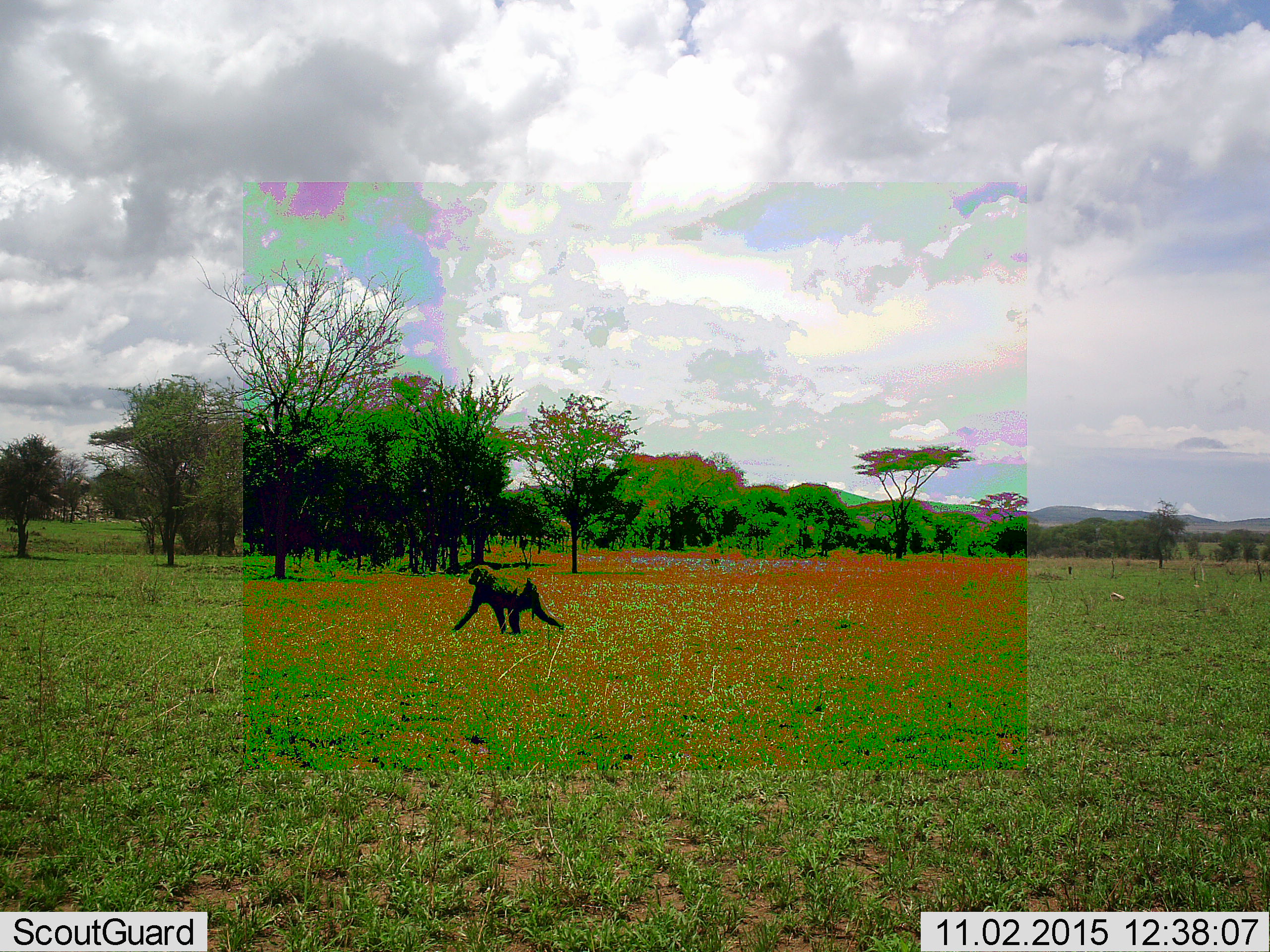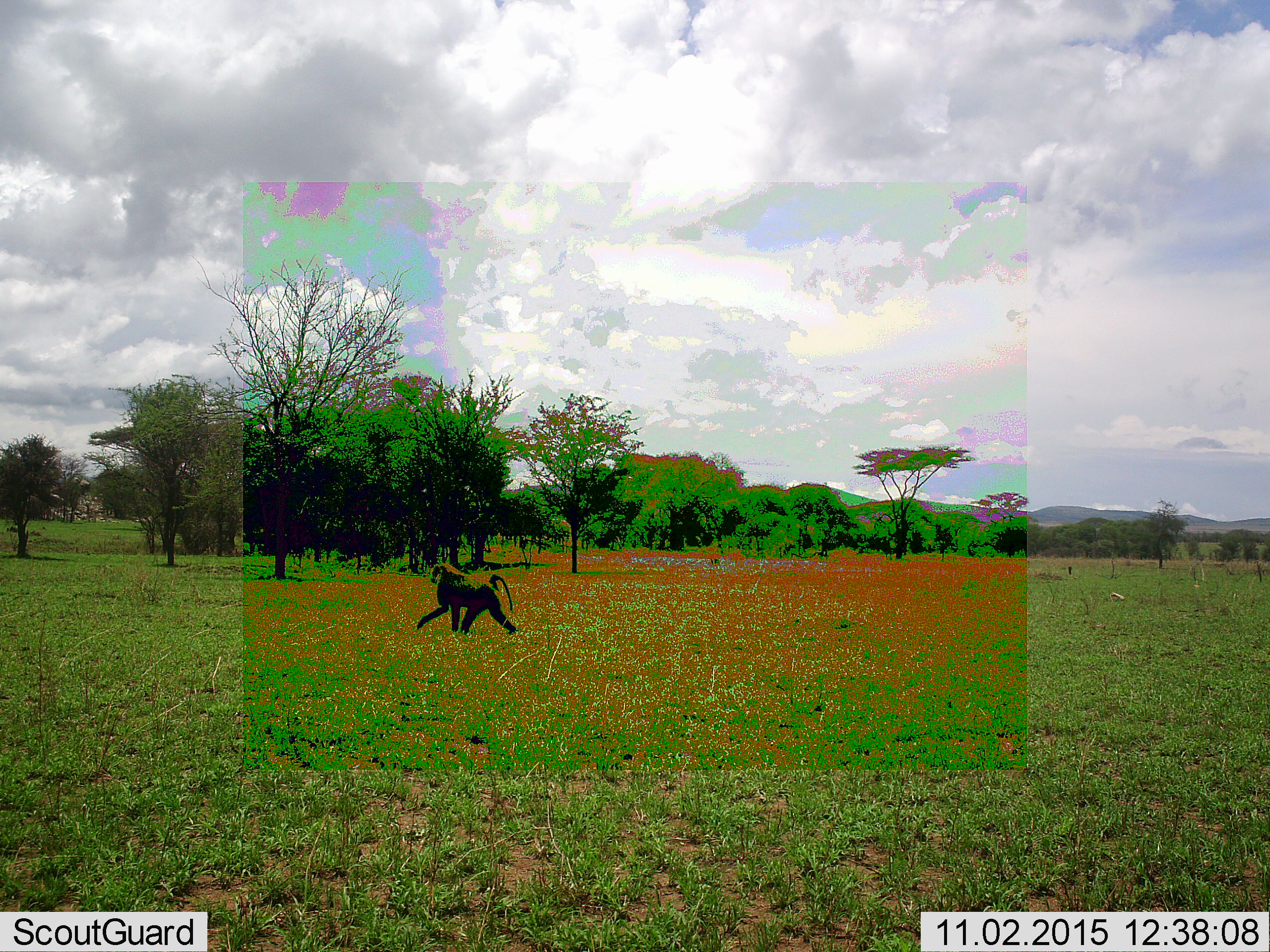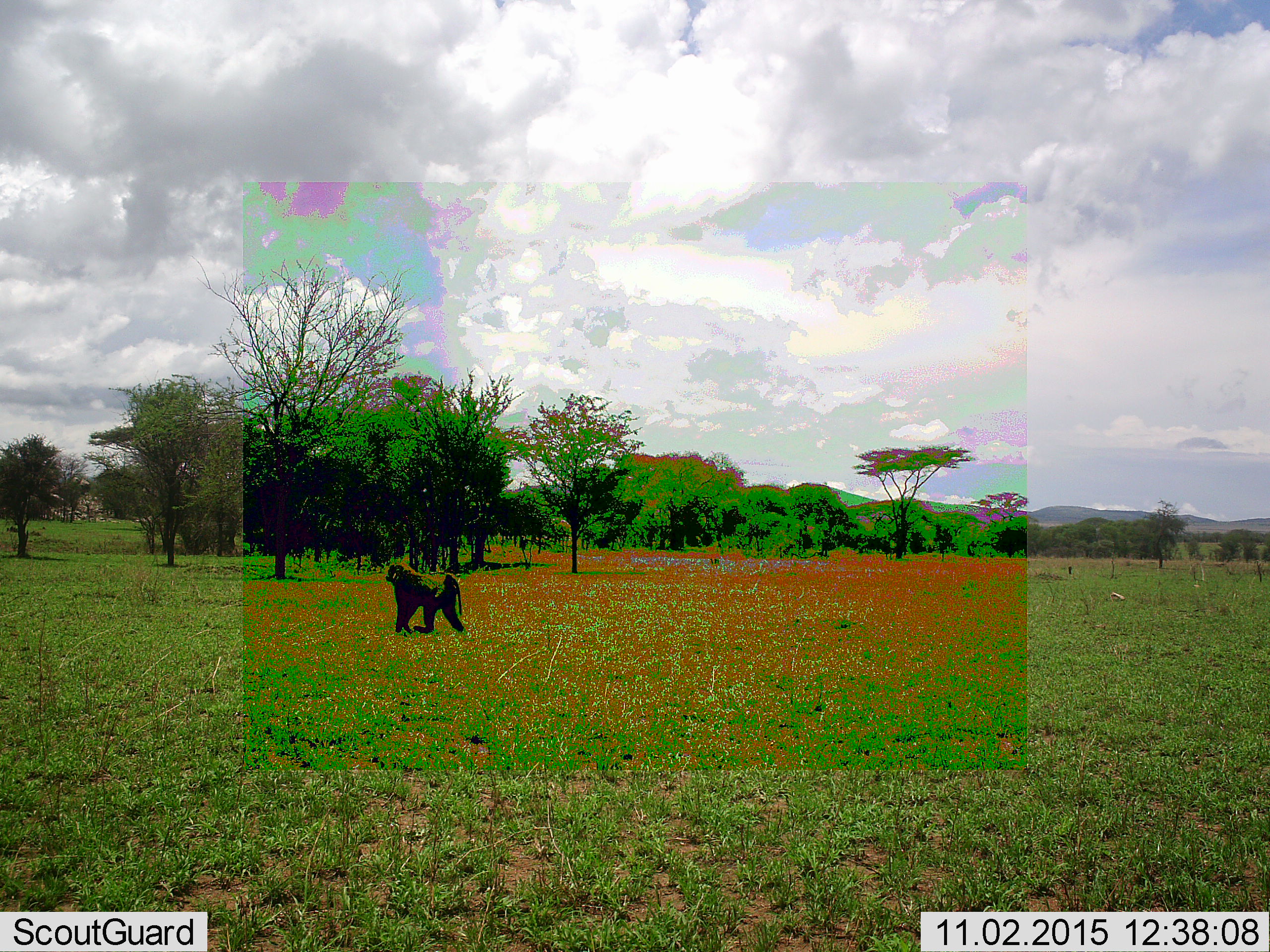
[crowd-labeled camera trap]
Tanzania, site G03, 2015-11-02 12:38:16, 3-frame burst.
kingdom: Animalia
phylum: Chordata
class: Mammalia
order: Primates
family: Cercopithecidae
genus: Papio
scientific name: Papio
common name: baboon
Baboon (Papio), count 1. Behavior (volunteer vote fractions): standing 6%, resting 0%, moving 100%, interacting 0%. Young present (vote fraction): 0%. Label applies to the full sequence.